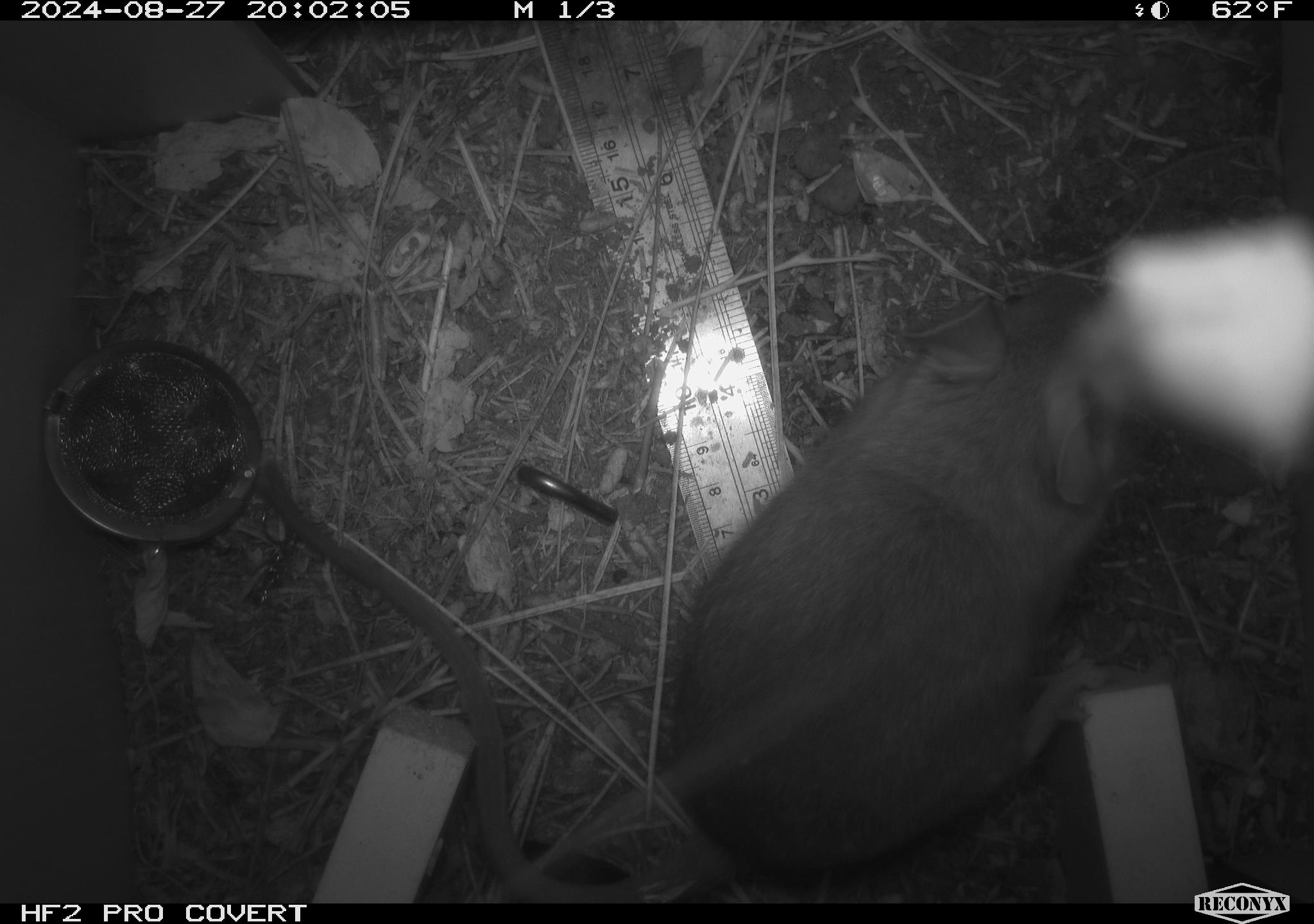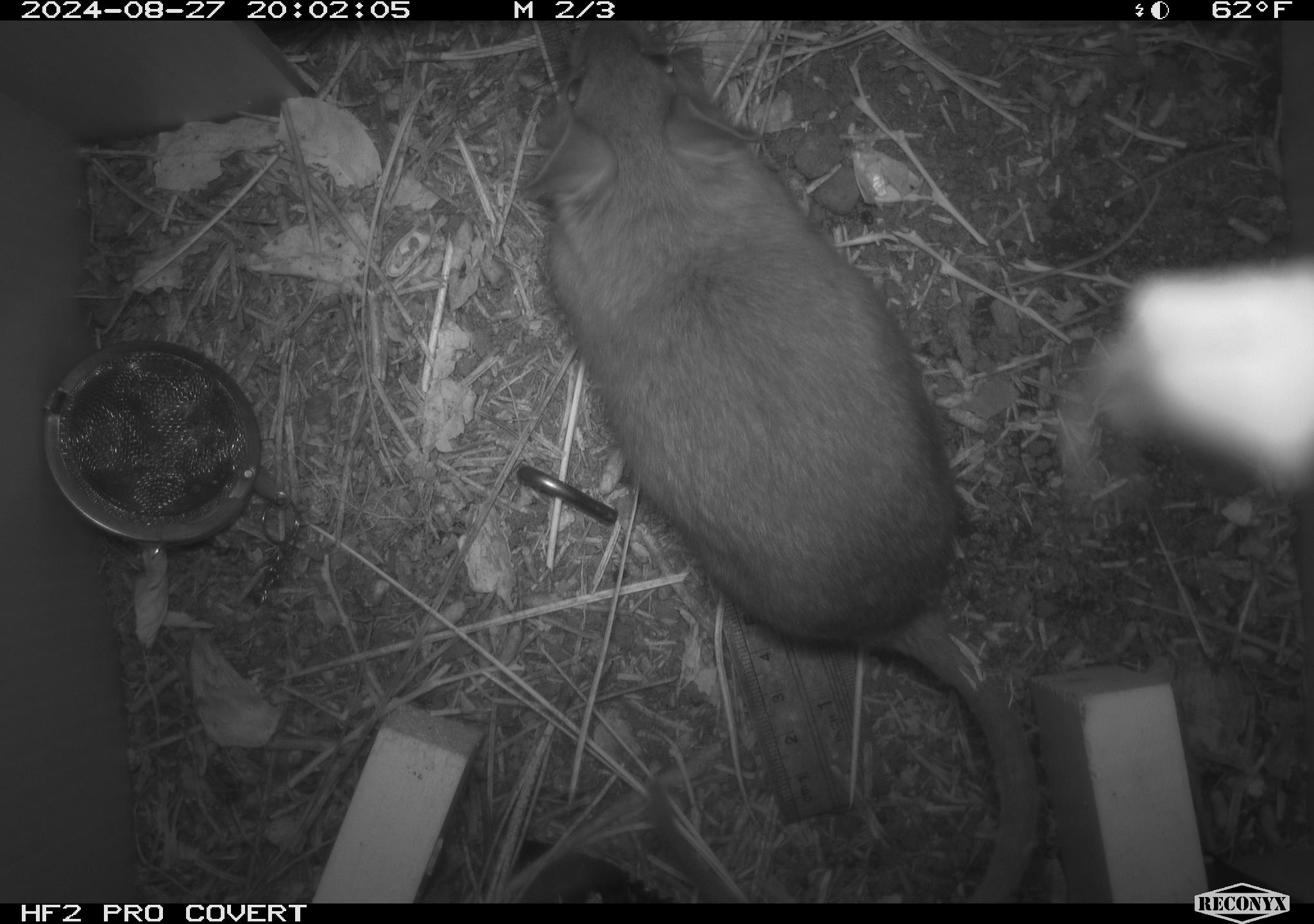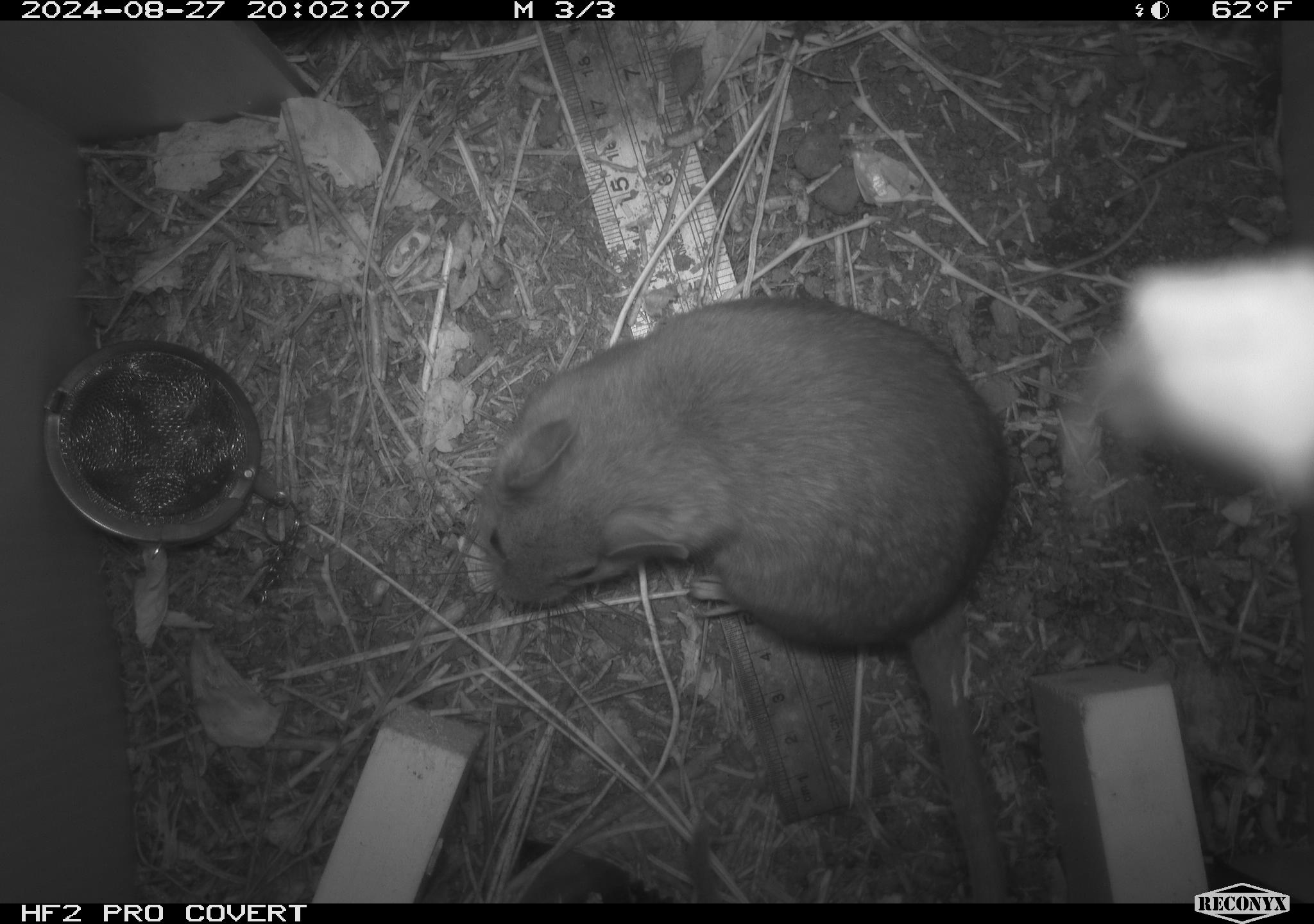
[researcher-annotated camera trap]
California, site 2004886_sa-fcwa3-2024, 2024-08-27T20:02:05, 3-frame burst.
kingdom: Animalia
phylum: Chordata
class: Mammalia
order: Rodentia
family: Cricetidae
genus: Neotoma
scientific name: Neotoma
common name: pack rat or woodrat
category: neotoma species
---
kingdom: Animalia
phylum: Arthropoda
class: Arachnida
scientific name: Arachnida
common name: arachnids